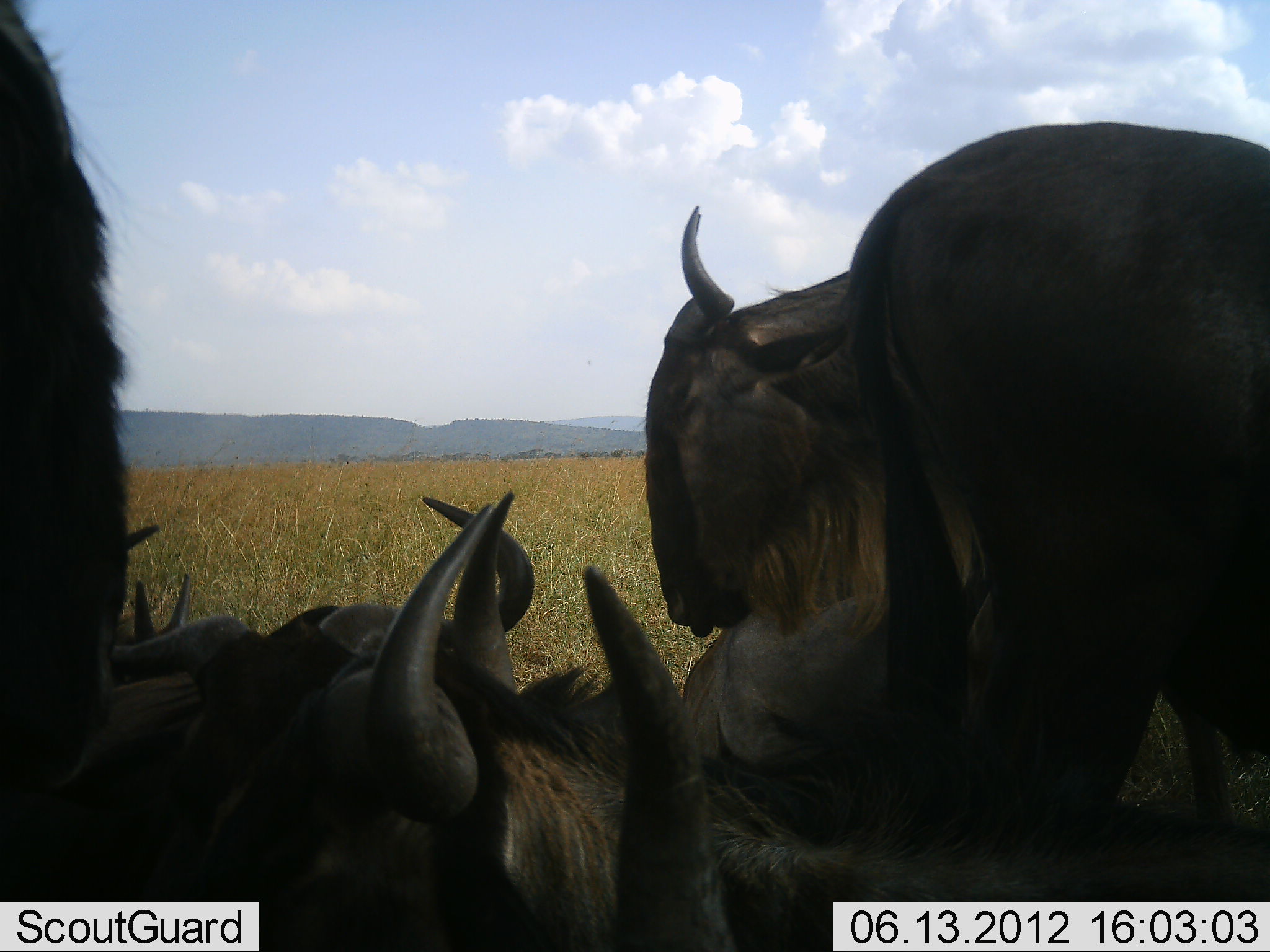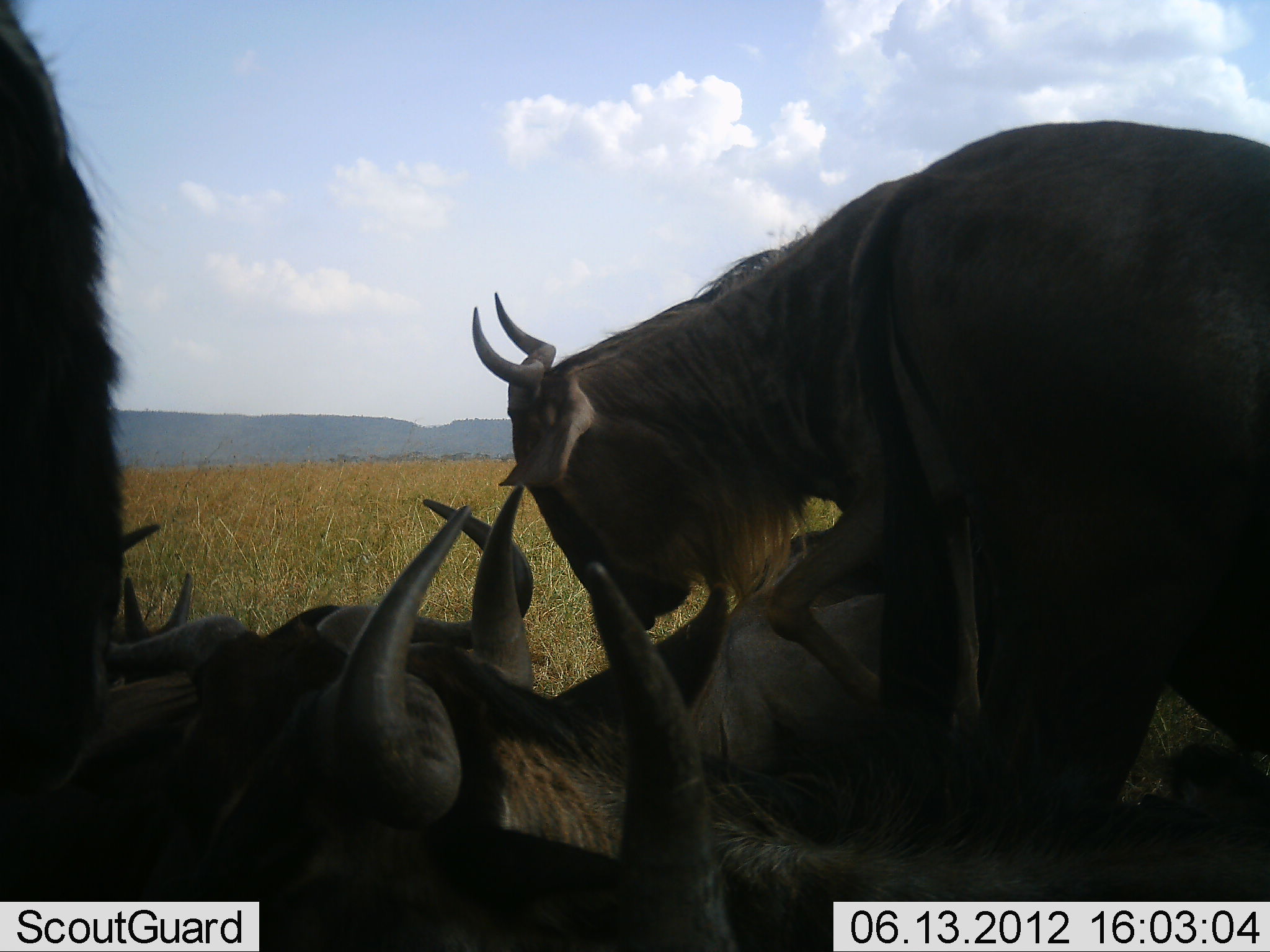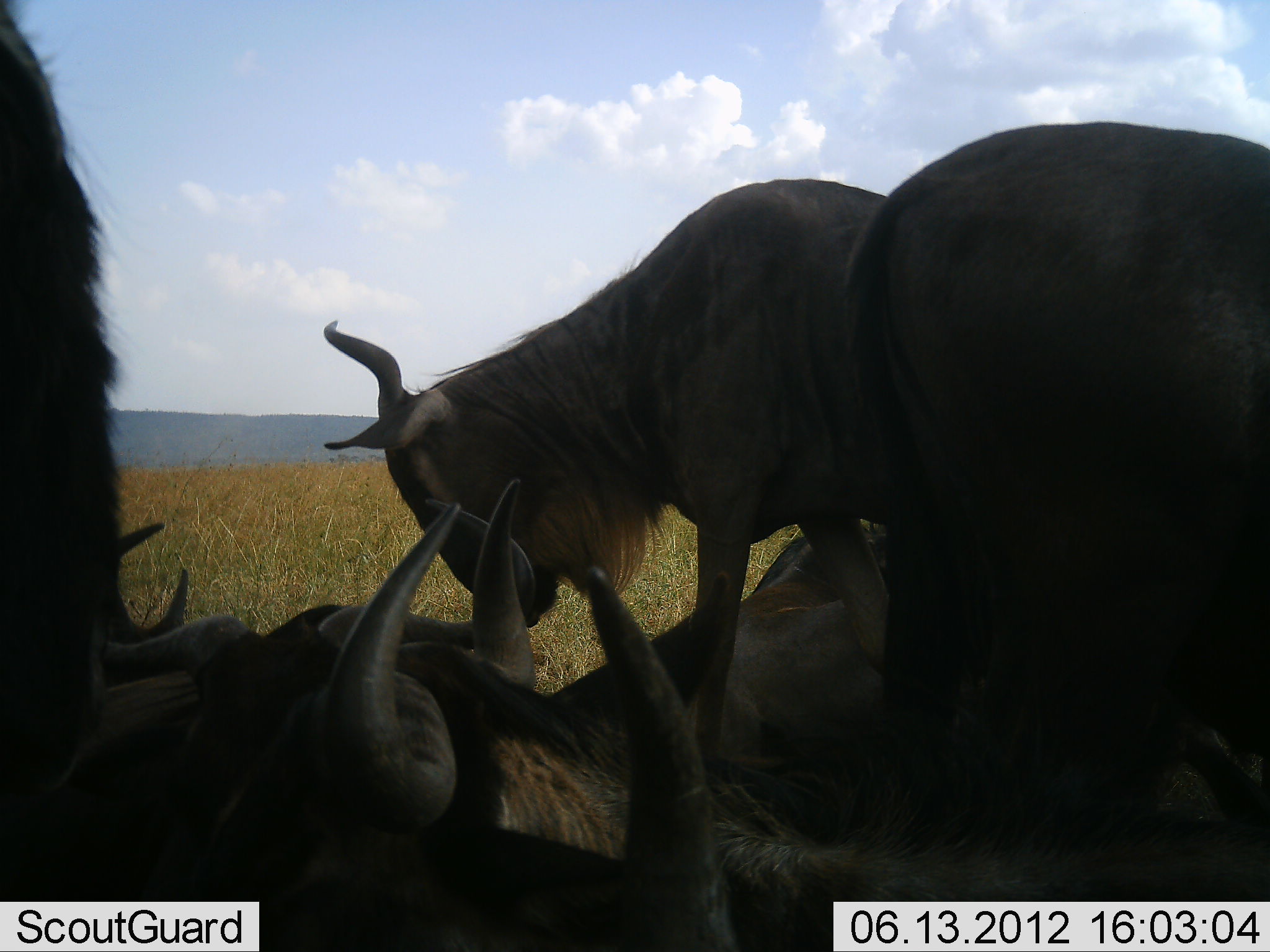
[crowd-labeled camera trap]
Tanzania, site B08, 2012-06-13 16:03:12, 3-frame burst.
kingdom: Animalia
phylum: Chordata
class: Mammalia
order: Artiodactyla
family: Bovidae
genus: Connochaetes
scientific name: Connochaetes taurinus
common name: blue wildebeest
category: wildebeest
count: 8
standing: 70%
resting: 90%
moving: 50%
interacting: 10%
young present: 0%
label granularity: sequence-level